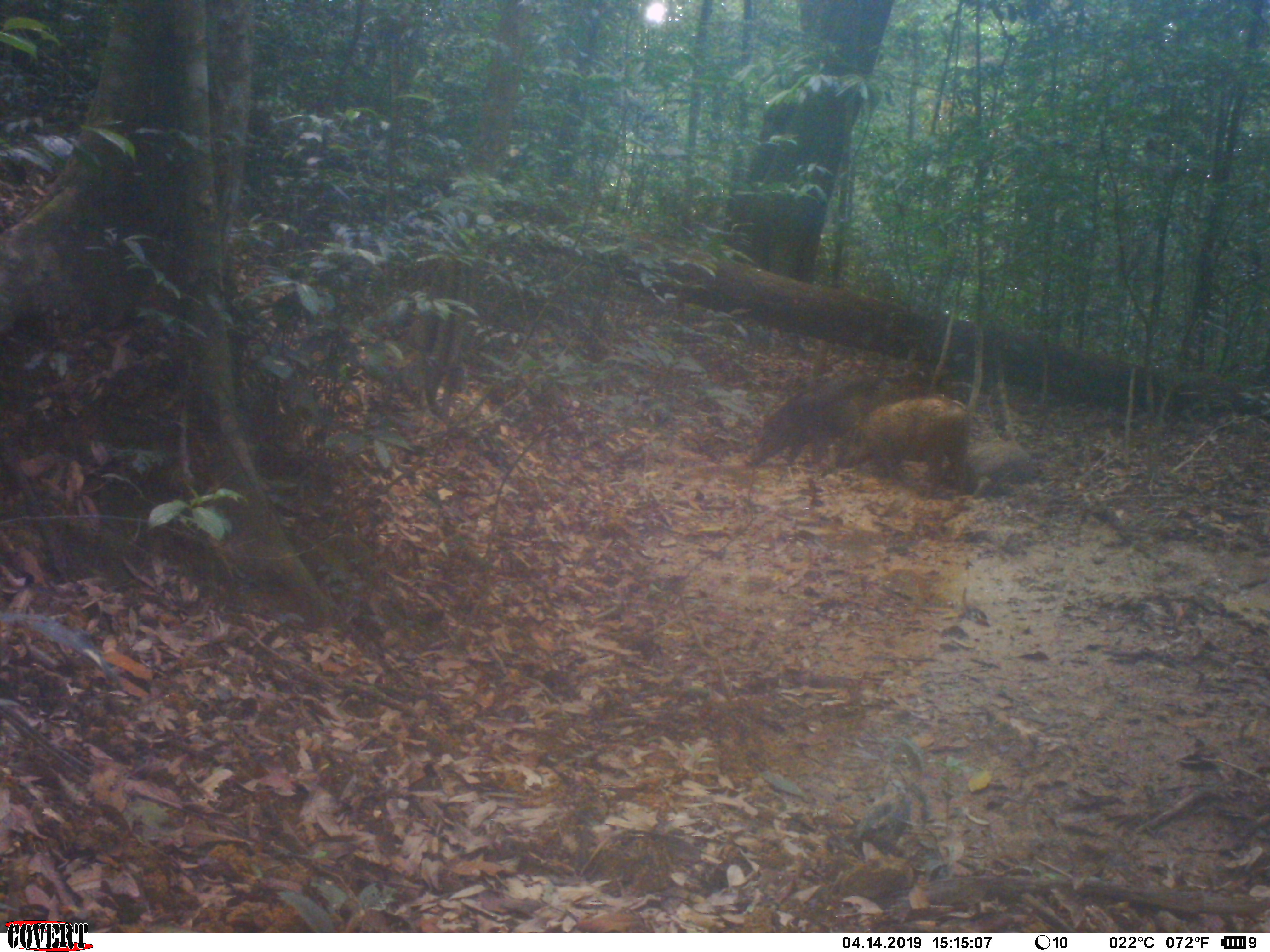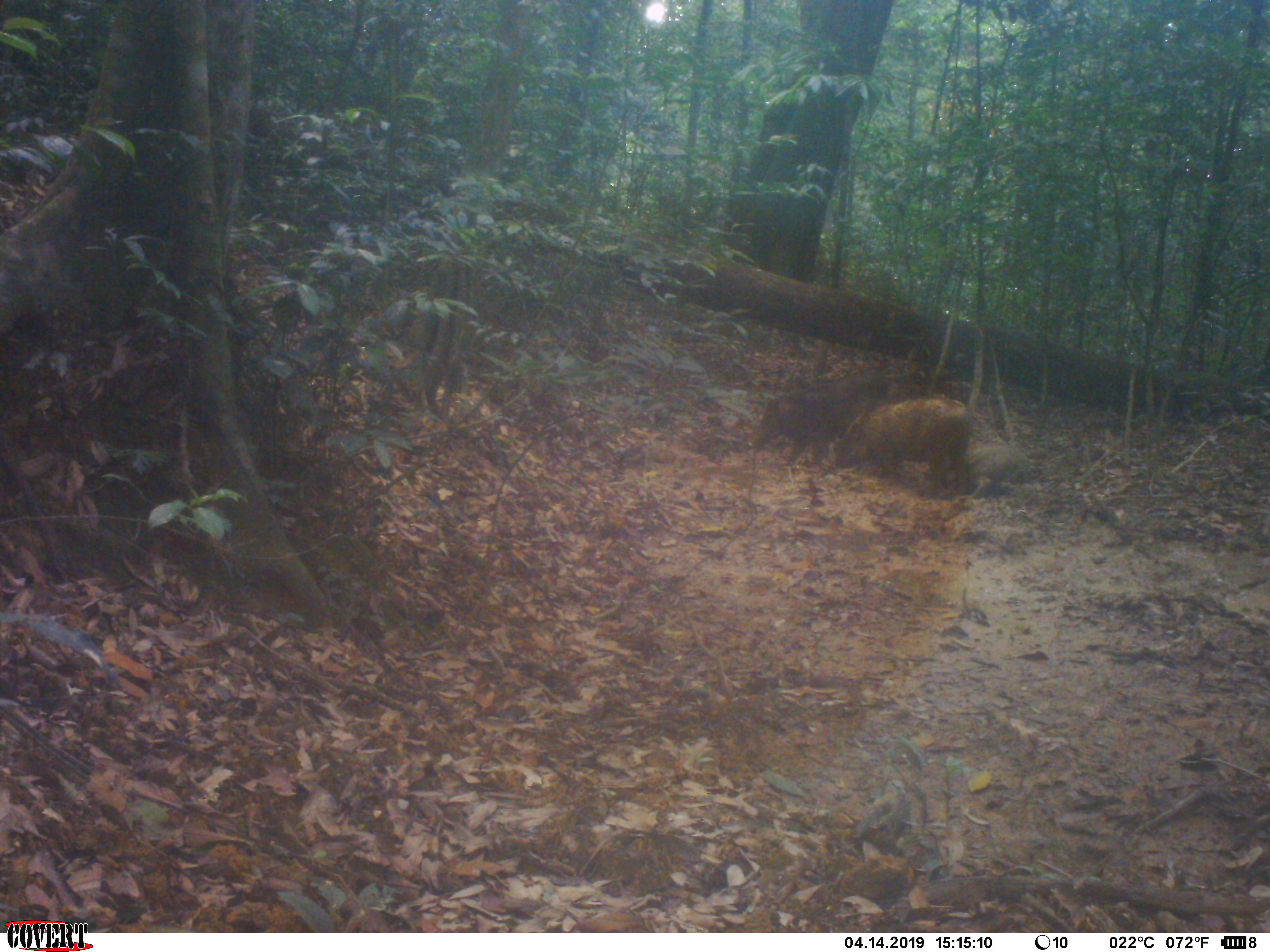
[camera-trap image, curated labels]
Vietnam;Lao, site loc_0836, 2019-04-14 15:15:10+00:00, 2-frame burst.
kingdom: Animalia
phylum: Chordata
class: Mammalia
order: Artiodactyla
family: Suidae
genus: Sus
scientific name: Sus scrofa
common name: eurasian wild pig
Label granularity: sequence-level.